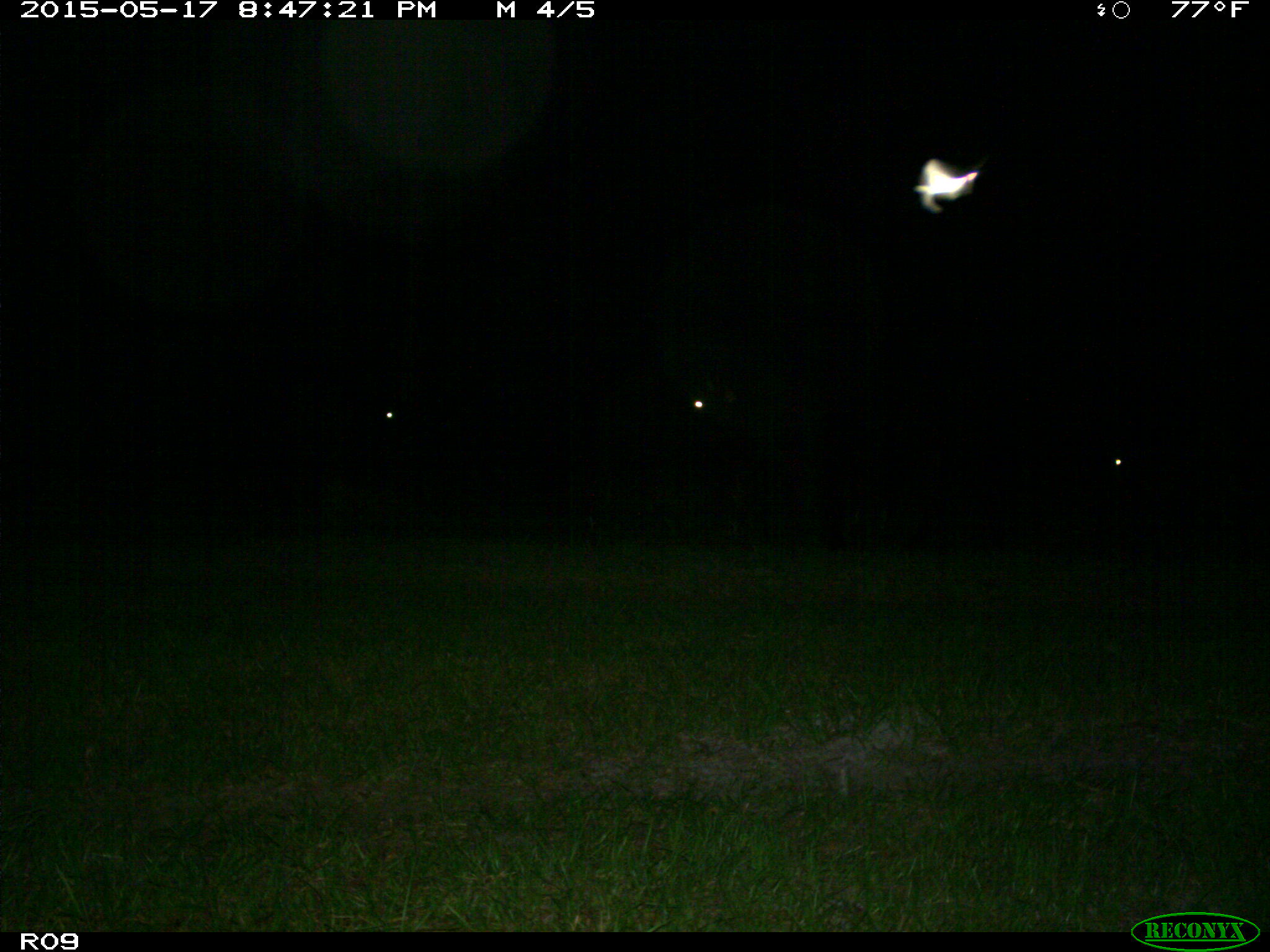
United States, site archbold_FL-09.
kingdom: Animalia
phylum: Chordata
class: Mammalia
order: Artiodactyla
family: Bovidae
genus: Bos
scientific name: Bos taurus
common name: domestic cow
Bos taurus (domestic cow).